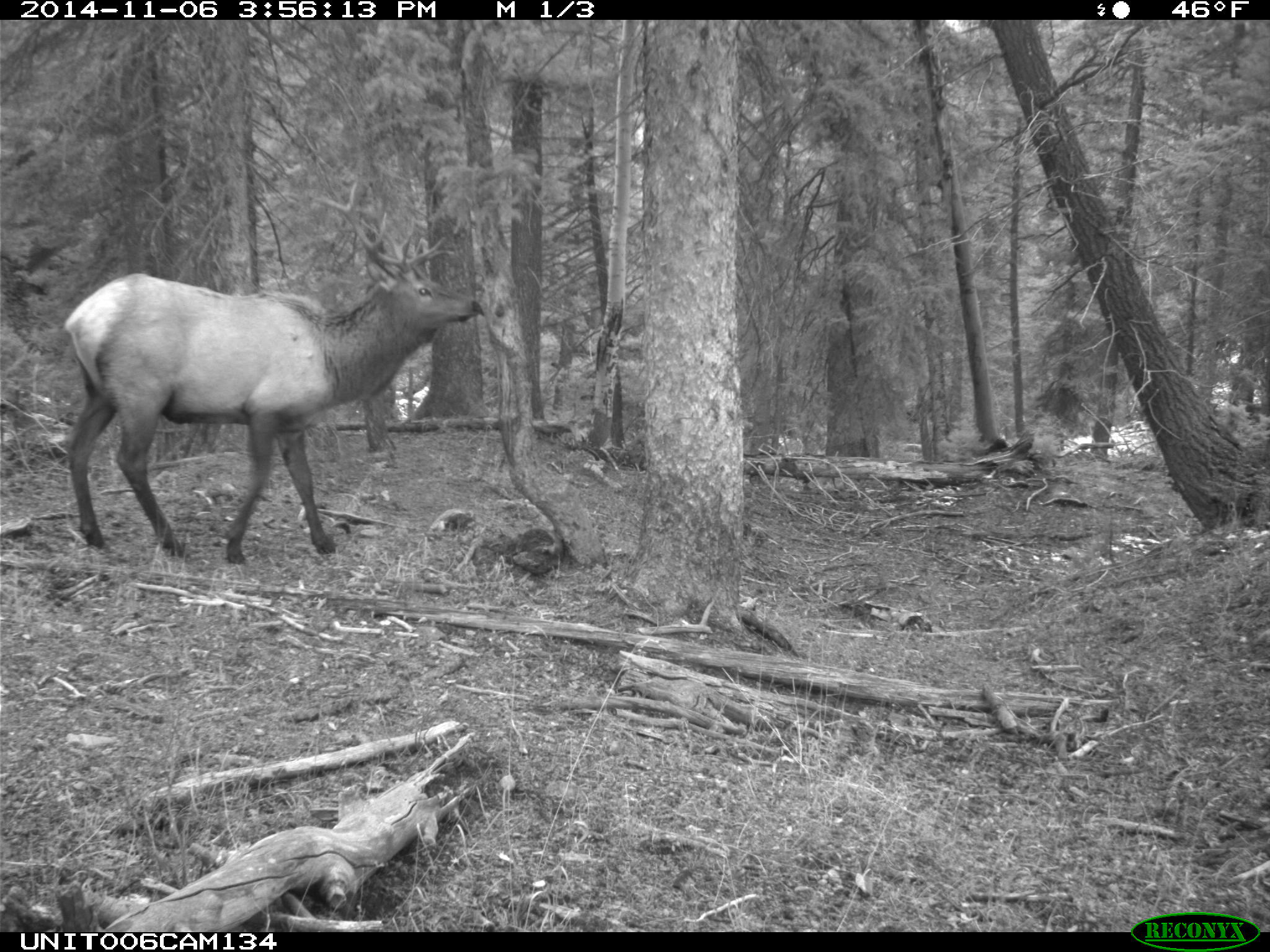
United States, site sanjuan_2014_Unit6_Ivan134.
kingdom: Animalia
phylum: Chordata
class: Mammalia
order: Artiodactyla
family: Cervidae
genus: Cervus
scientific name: Cervus elaphus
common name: red deer